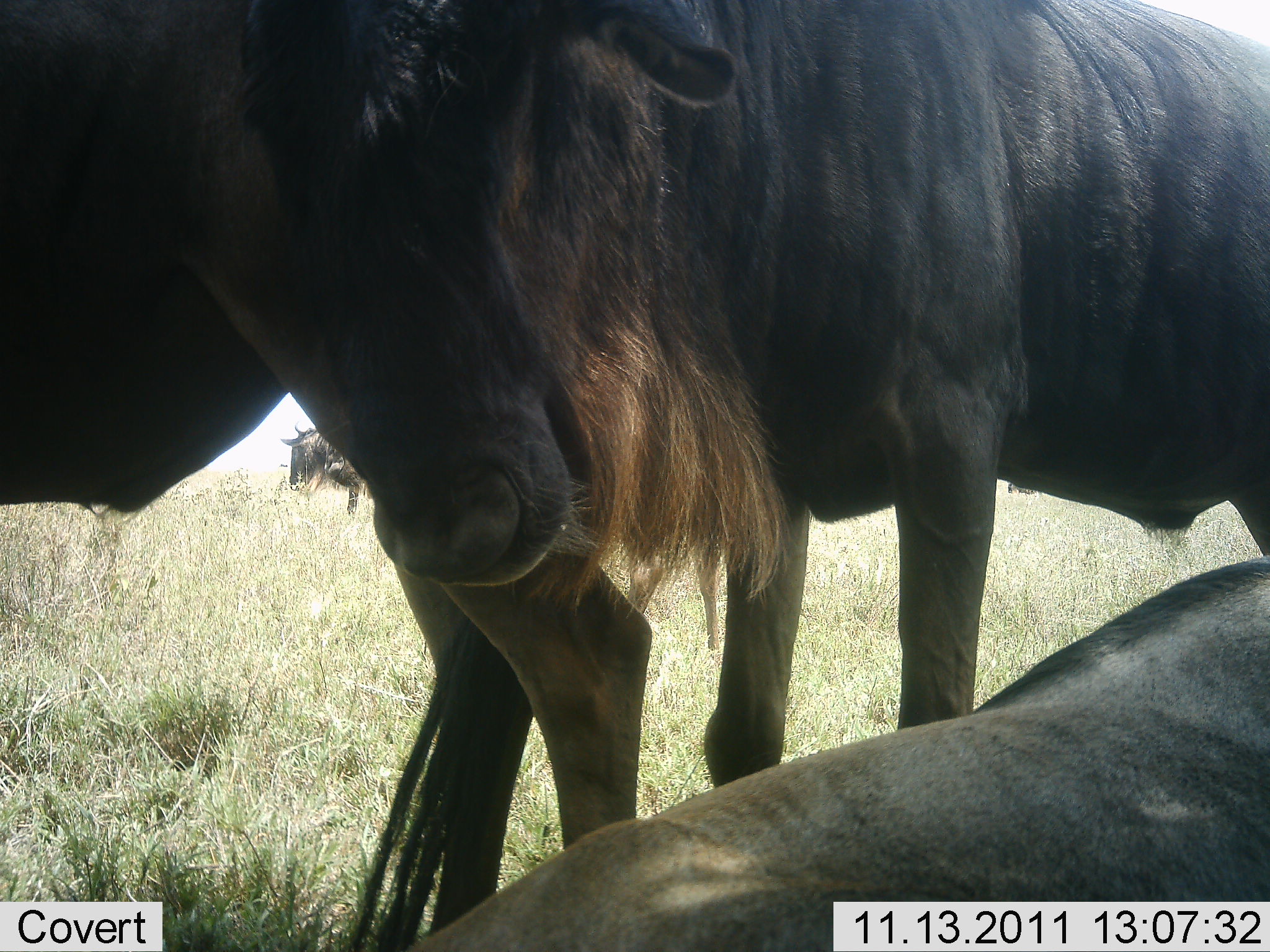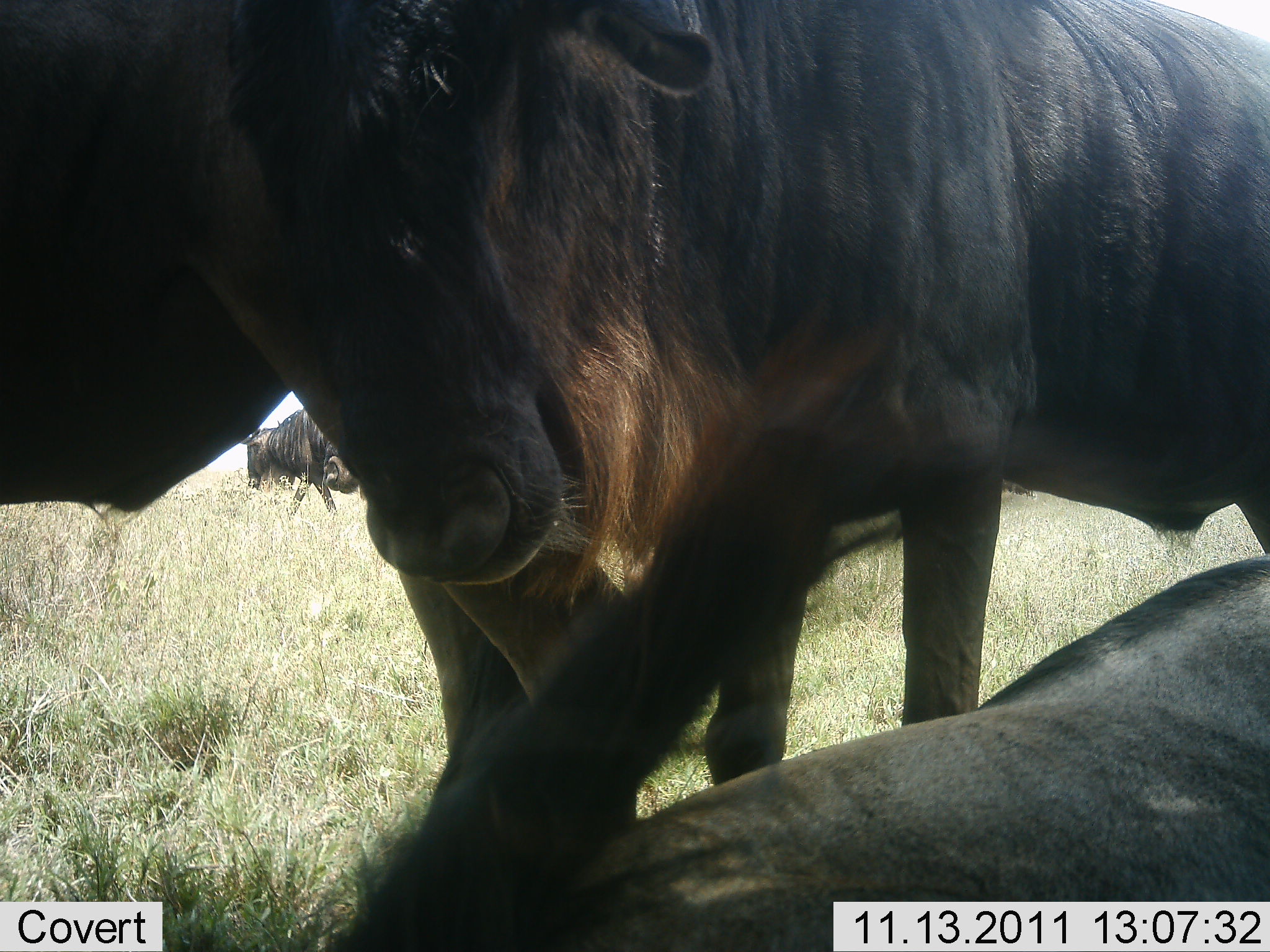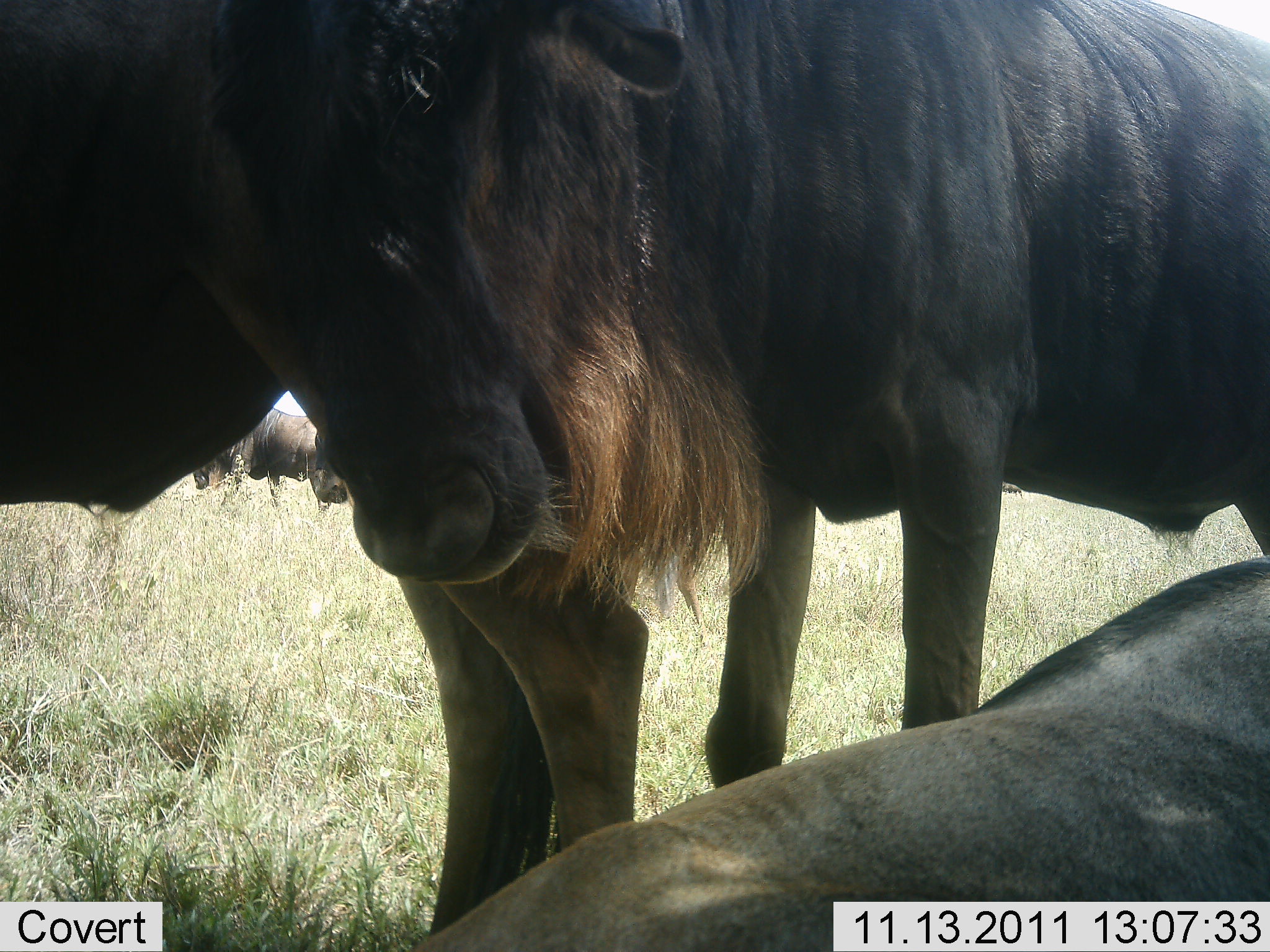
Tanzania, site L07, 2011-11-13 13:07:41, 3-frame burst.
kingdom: Animalia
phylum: Chordata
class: Mammalia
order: Artiodactyla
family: Bovidae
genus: Connochaetes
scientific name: Connochaetes taurinus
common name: blue wildebeest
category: wildebeest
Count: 3.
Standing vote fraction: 64%.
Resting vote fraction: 55%.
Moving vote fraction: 18%.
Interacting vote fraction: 27%.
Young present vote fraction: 0%.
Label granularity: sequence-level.